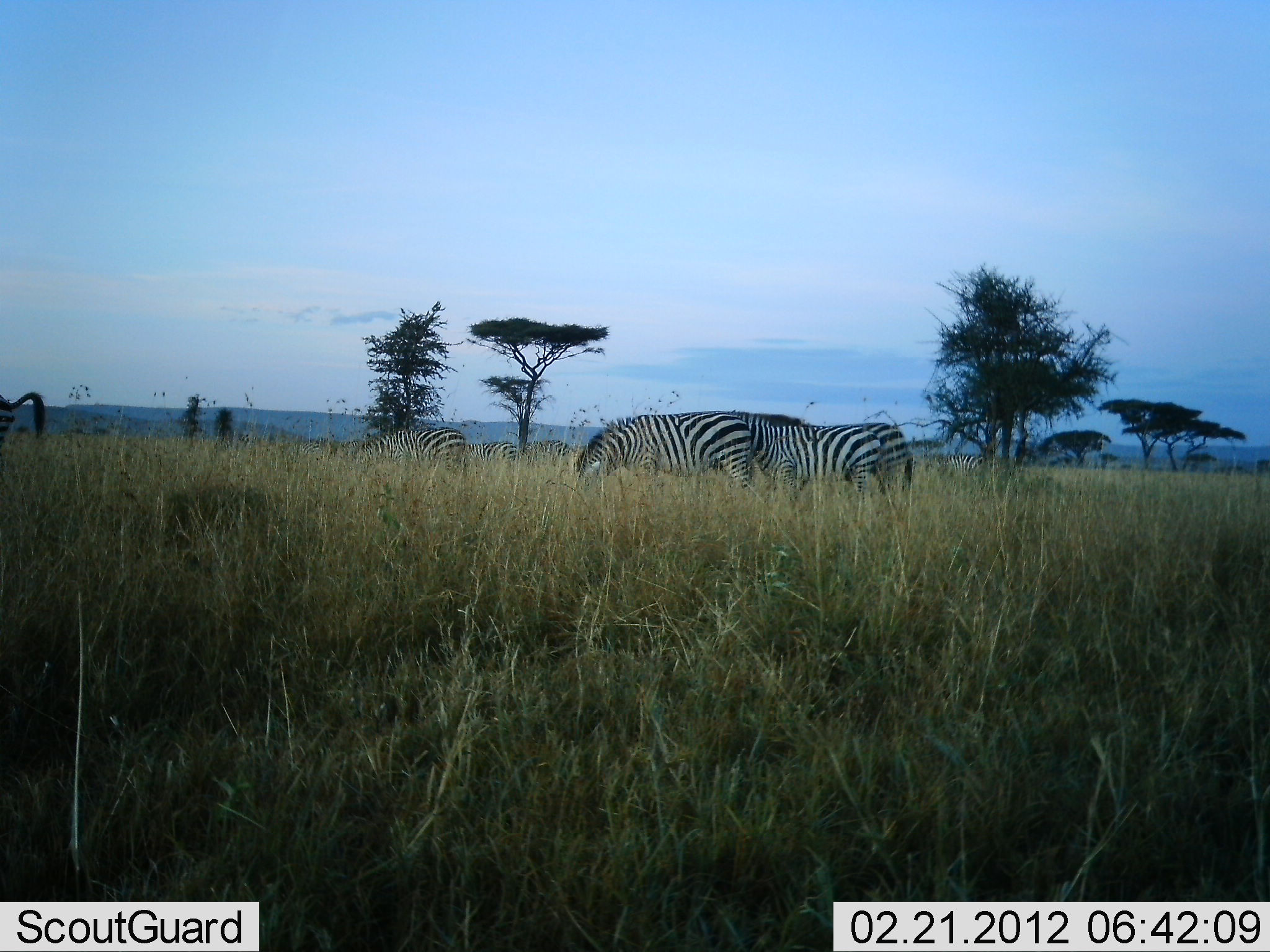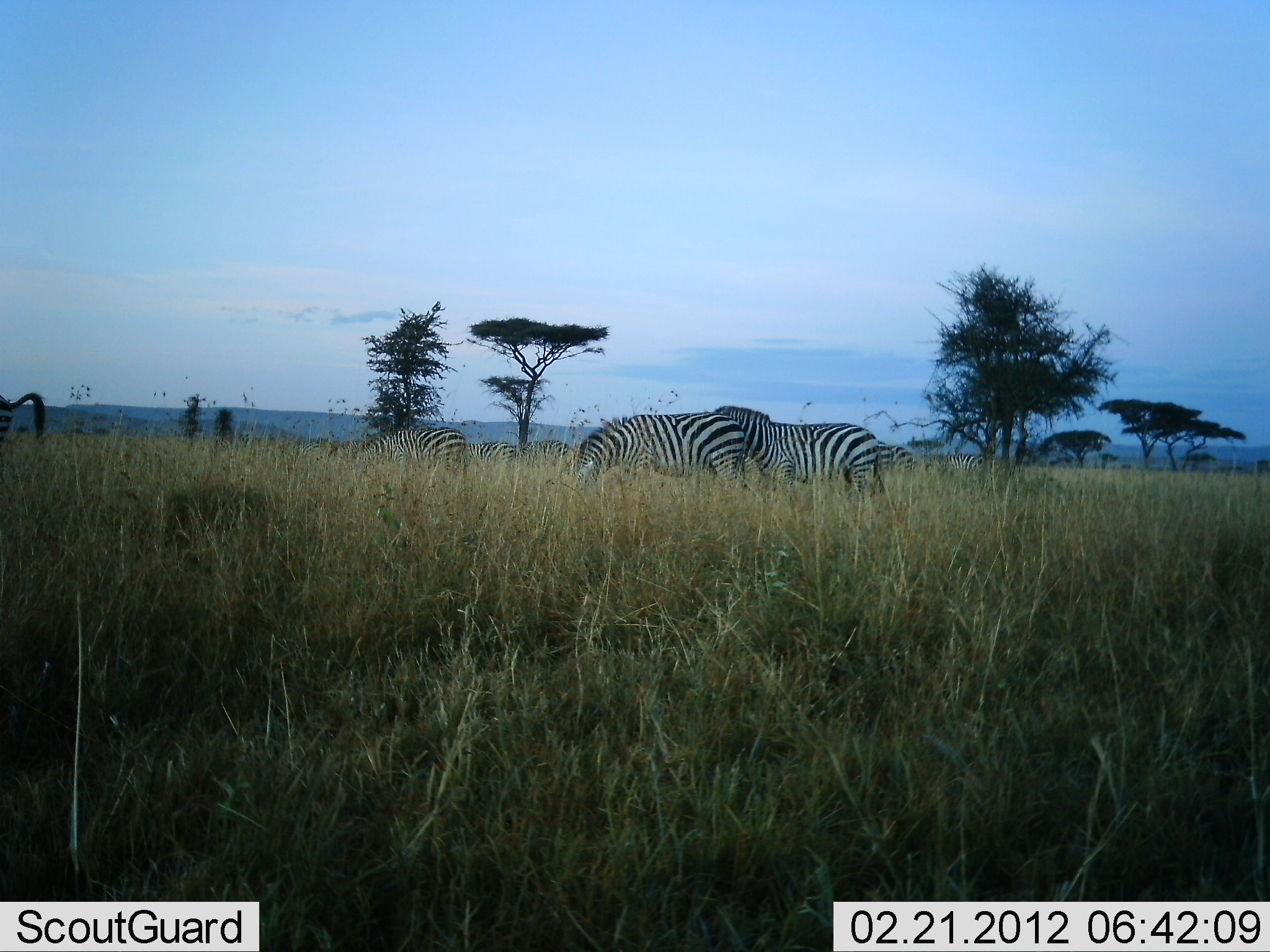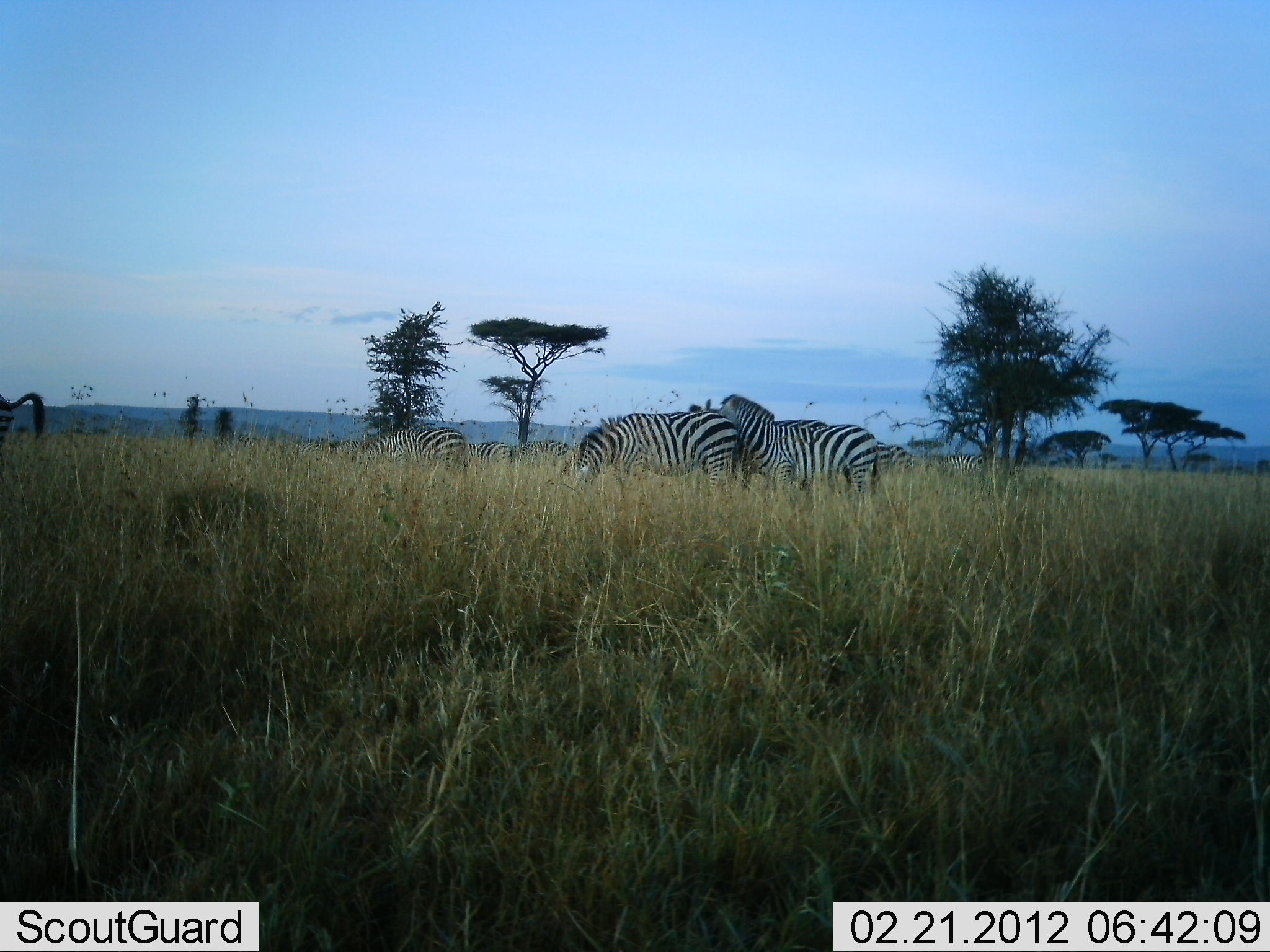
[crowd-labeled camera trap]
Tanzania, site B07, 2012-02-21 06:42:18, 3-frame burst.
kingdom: Animalia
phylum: Chordata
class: Mammalia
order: Perissodactyla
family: Equidae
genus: Equus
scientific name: Equus quagga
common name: plains zebra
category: zebra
Zebra (plains zebra) (Equus quagga), count 5. Behavior (volunteer vote fractions): standing 47%, resting 5%, moving 16%, interacting 5%. Young present (vote fraction): 0%. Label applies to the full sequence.